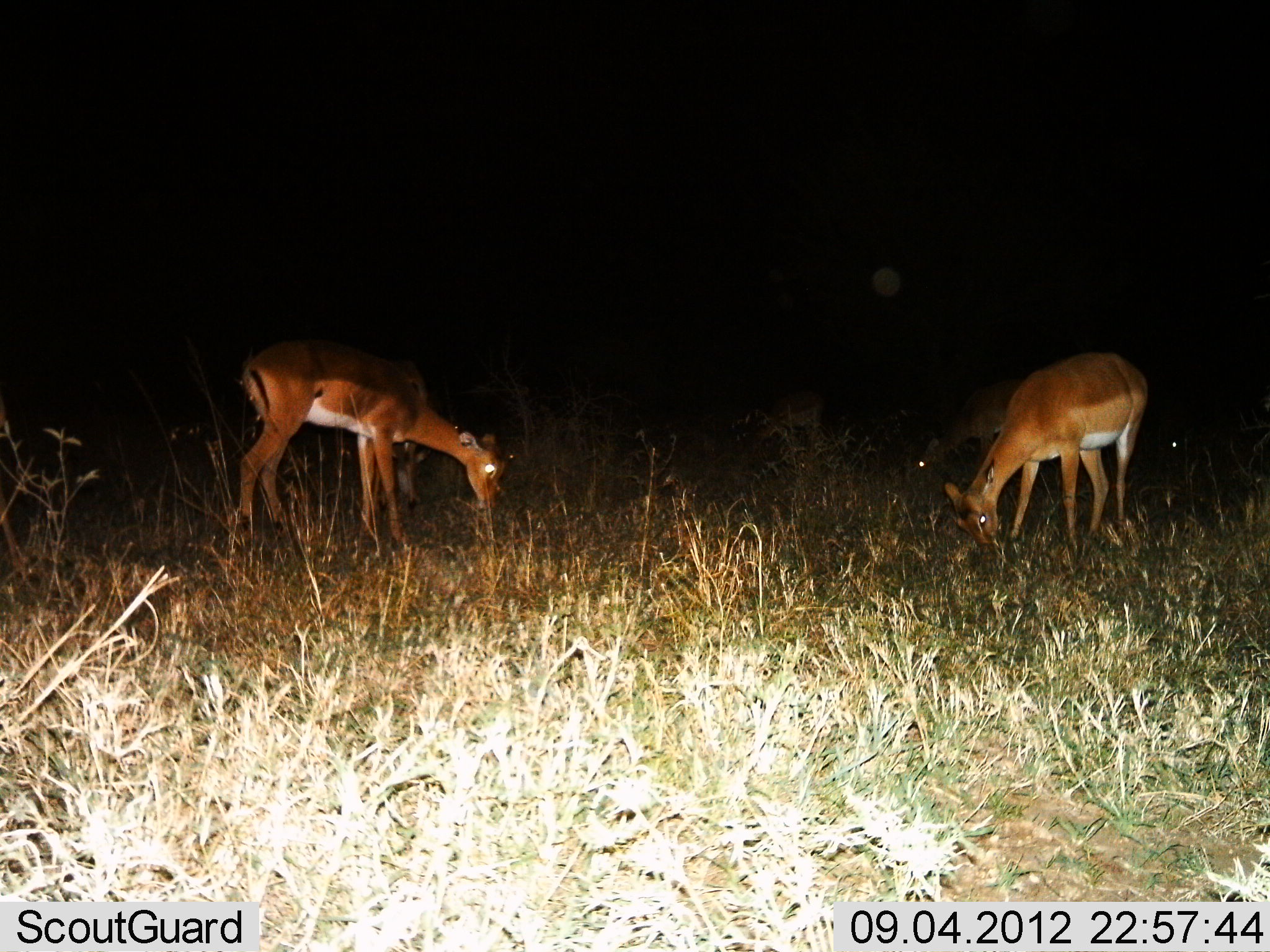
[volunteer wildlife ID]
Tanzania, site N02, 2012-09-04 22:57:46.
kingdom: Animalia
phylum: Chordata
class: Mammalia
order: Artiodactyla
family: Bovidae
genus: Aepyceros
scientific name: Aepyceros melampus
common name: impala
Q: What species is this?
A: Impala (Aepyceros melampus).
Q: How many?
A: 4.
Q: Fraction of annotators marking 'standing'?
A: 20%.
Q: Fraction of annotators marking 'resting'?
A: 0%.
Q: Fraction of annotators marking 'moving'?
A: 0%.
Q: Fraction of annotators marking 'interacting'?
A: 0%.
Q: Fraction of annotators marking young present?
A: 0%.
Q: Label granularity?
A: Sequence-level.